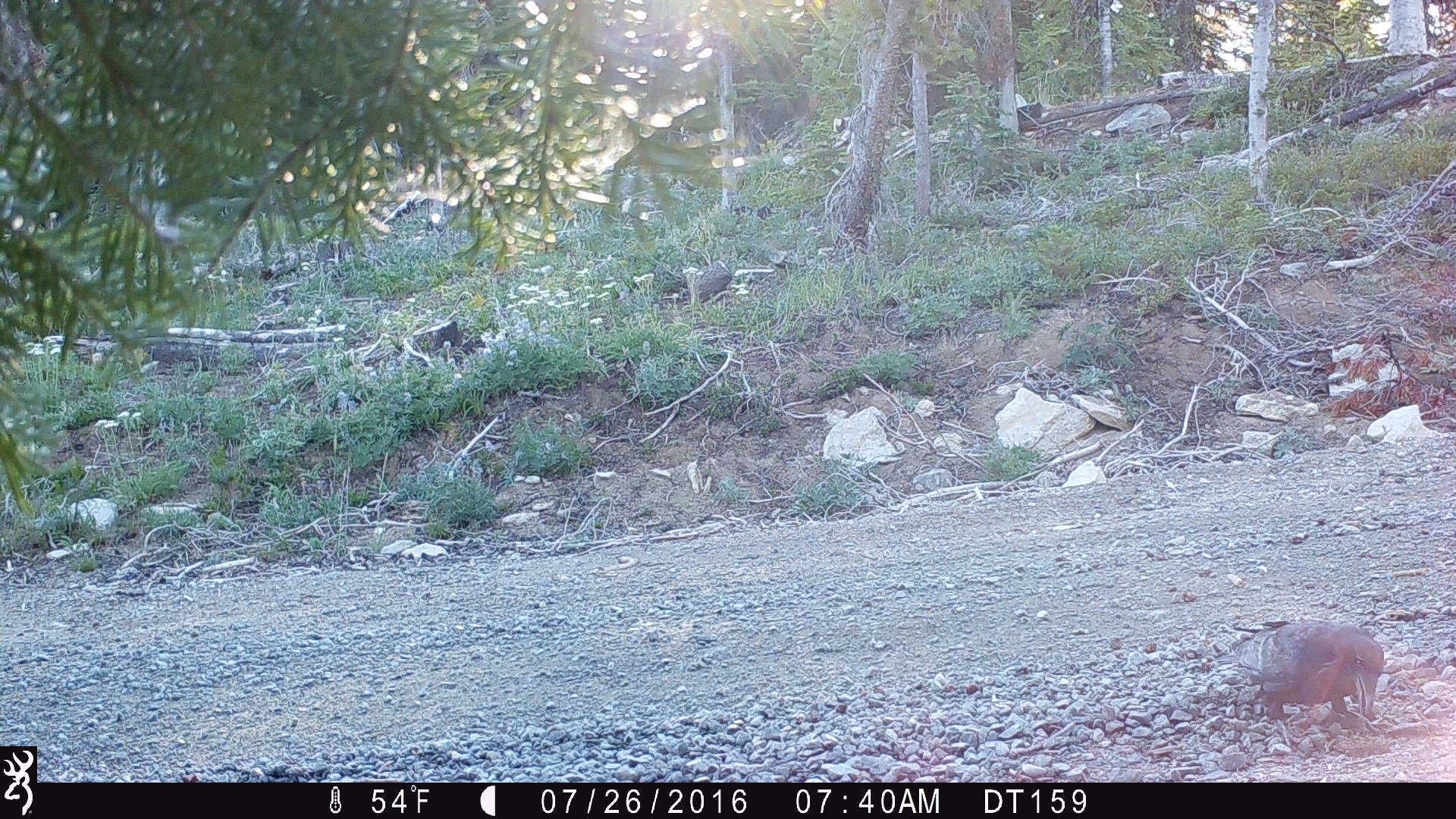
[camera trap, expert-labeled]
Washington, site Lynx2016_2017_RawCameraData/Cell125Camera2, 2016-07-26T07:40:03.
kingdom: Animalia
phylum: Chordata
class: Aves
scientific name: Aves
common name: birds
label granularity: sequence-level